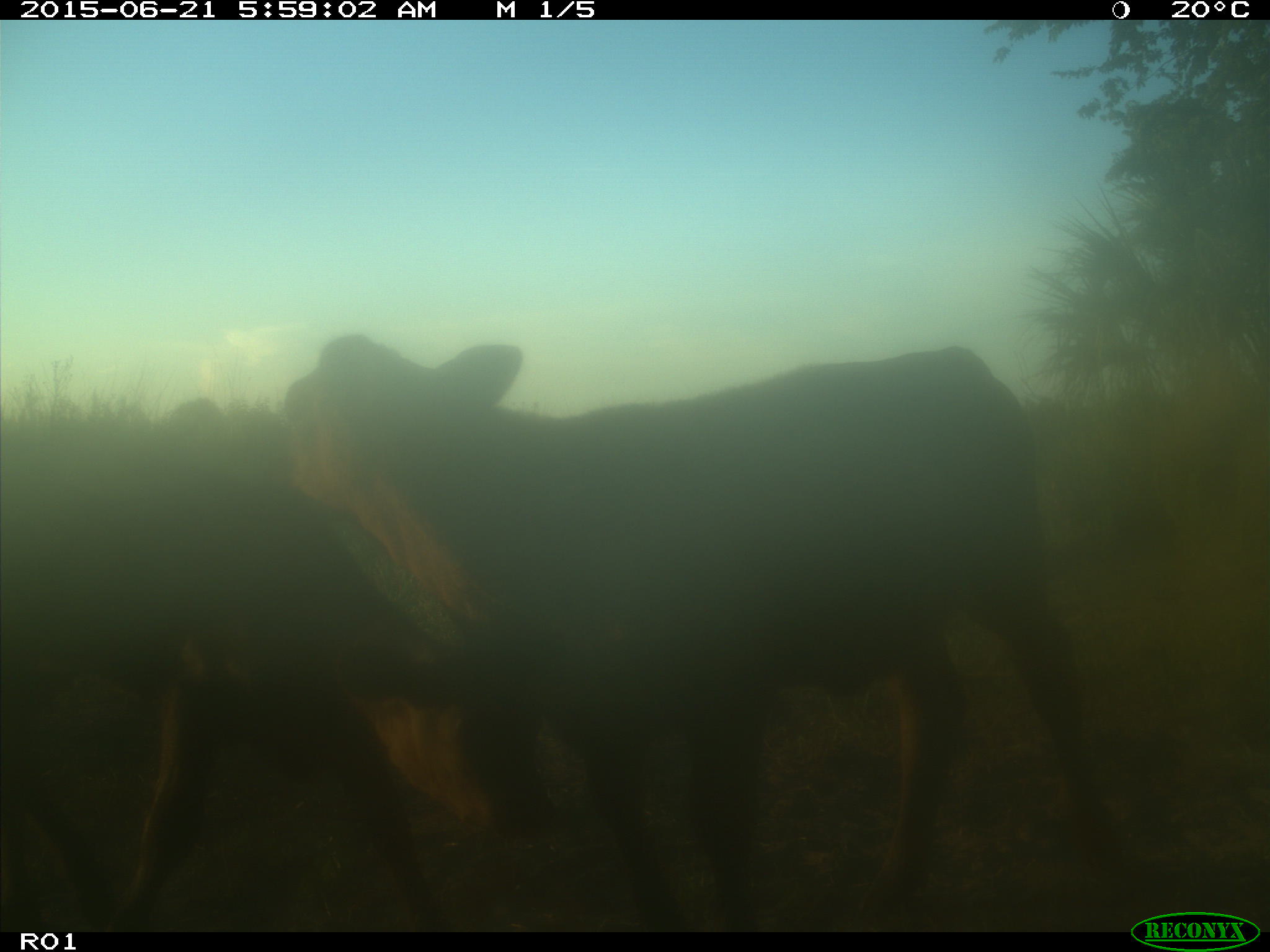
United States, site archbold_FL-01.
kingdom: Animalia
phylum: Chordata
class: Mammalia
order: Artiodactyla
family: Bovidae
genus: Bos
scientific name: Bos taurus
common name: domestic cow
Bos taurus (domestic cow).